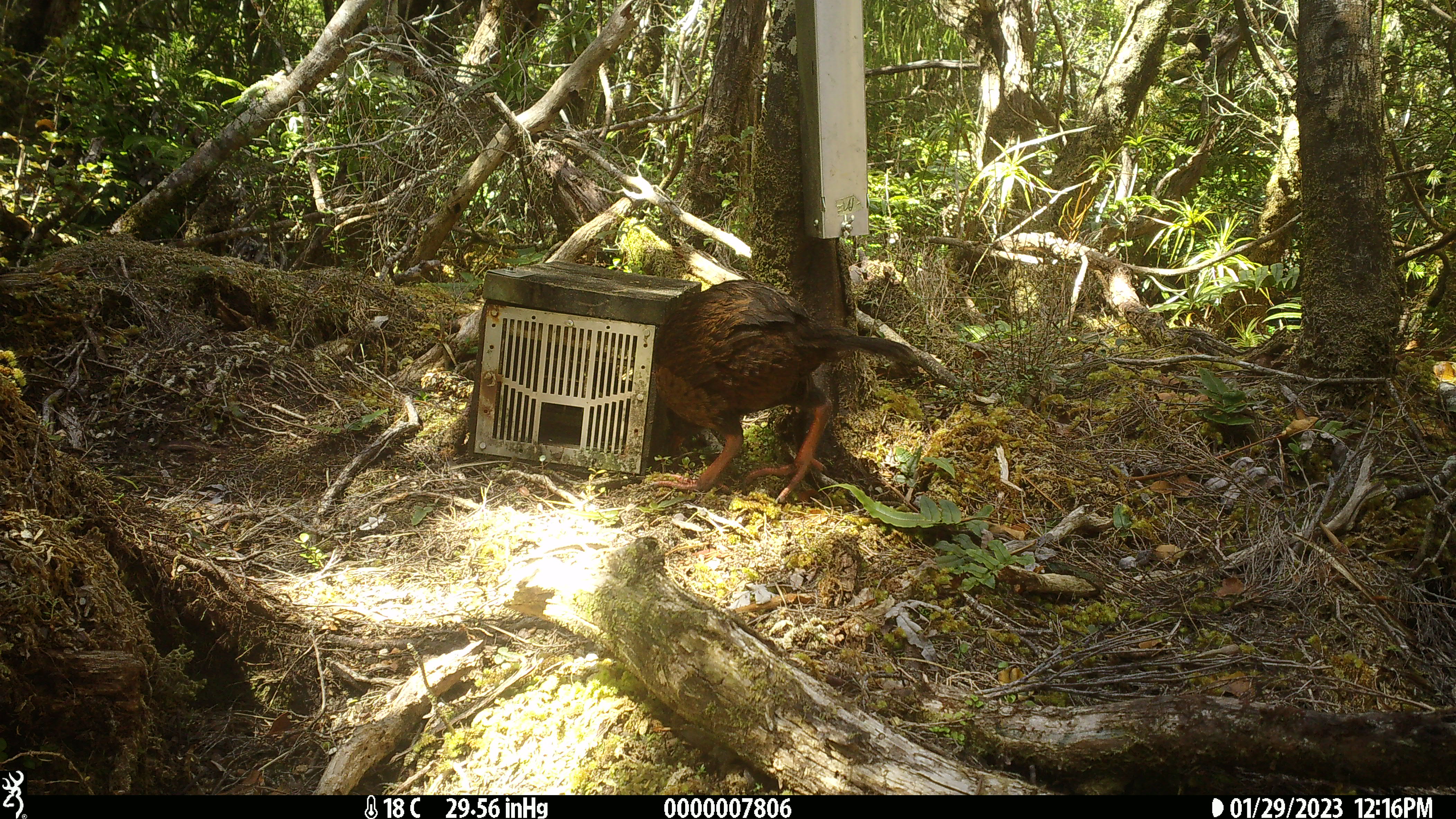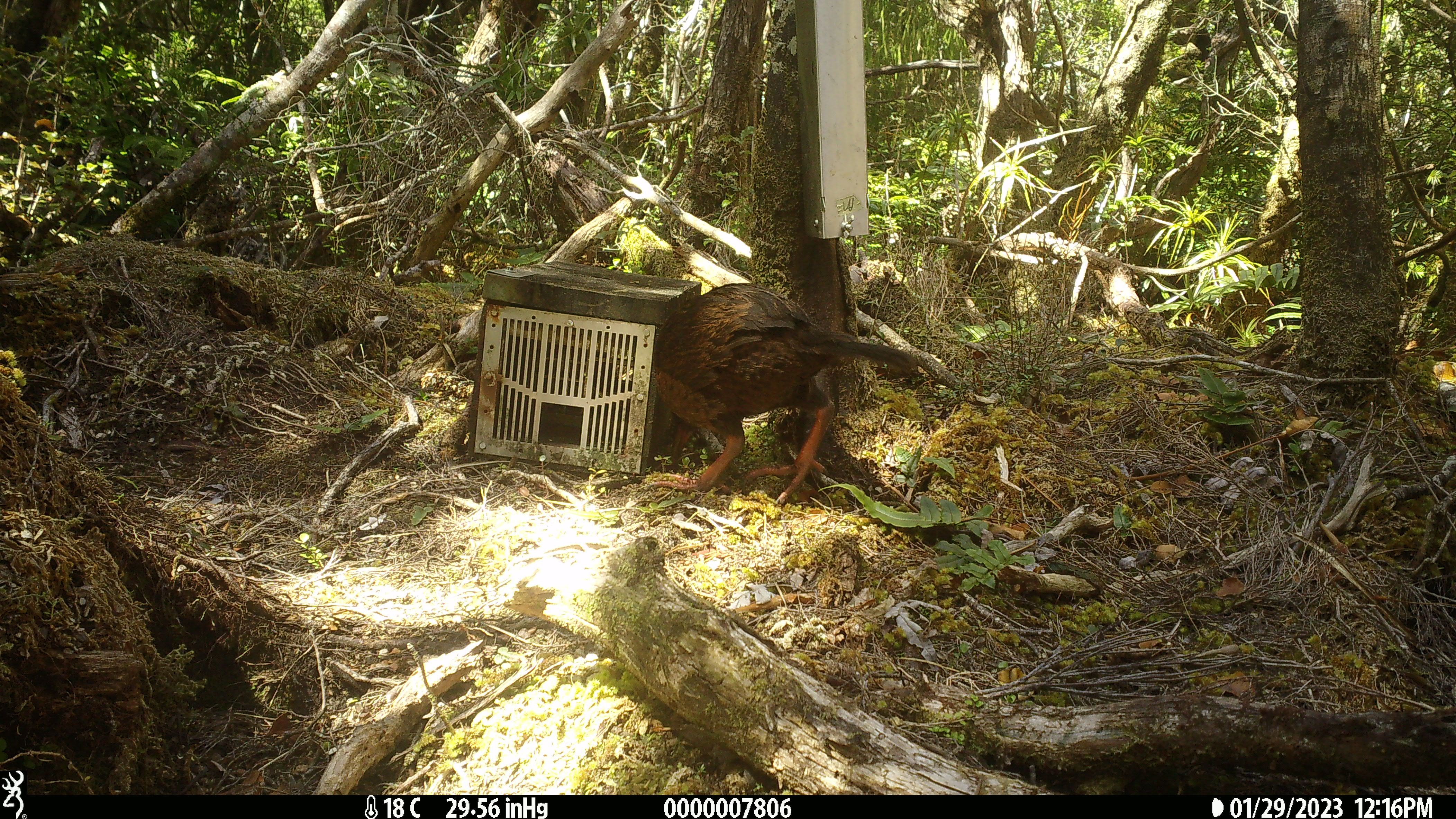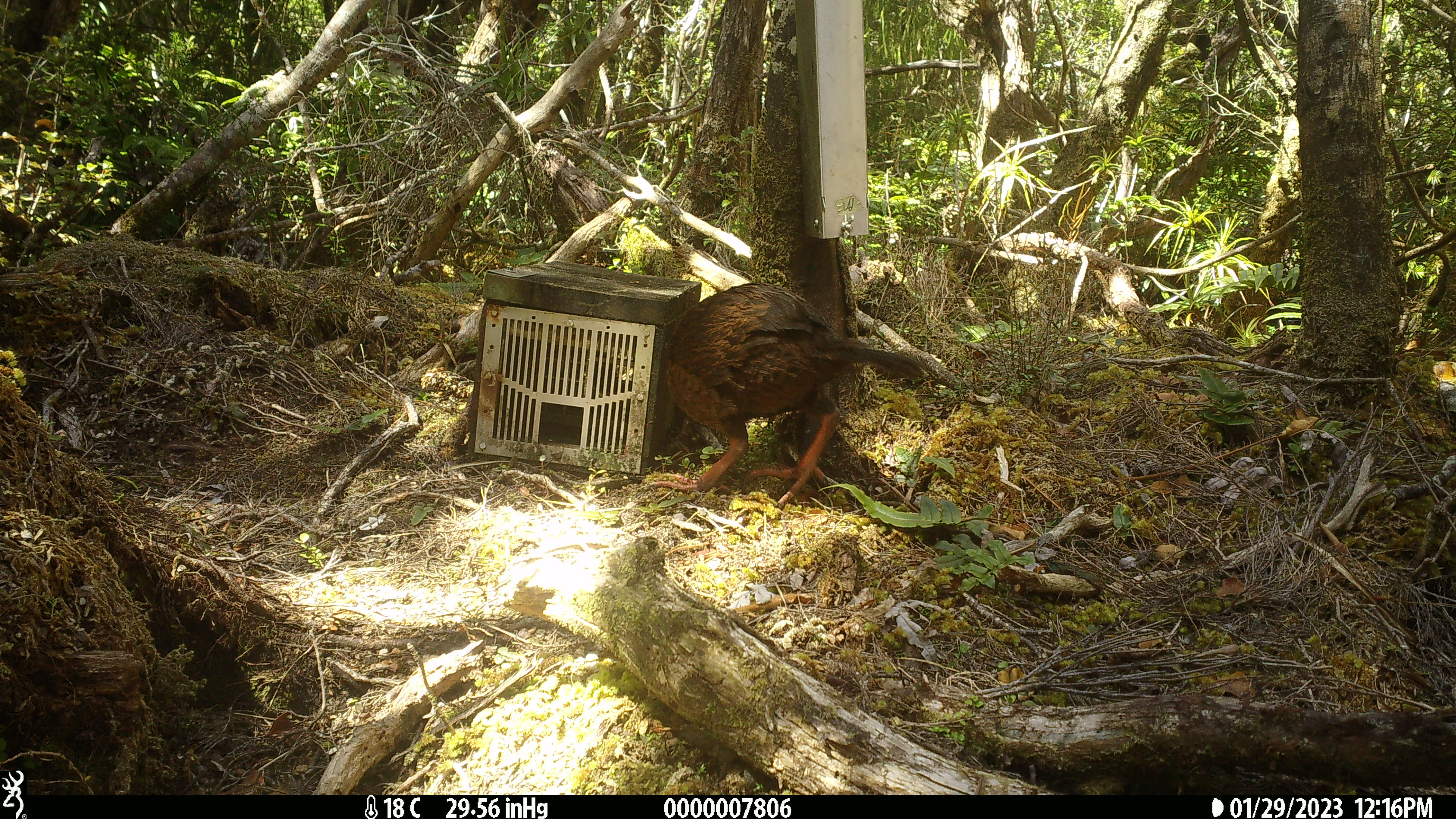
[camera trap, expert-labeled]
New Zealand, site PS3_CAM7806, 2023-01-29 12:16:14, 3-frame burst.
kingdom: Animalia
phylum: Chordata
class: Aves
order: Gruiformes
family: Rallidae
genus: Gallirallus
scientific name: Gallirallus australis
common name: weka